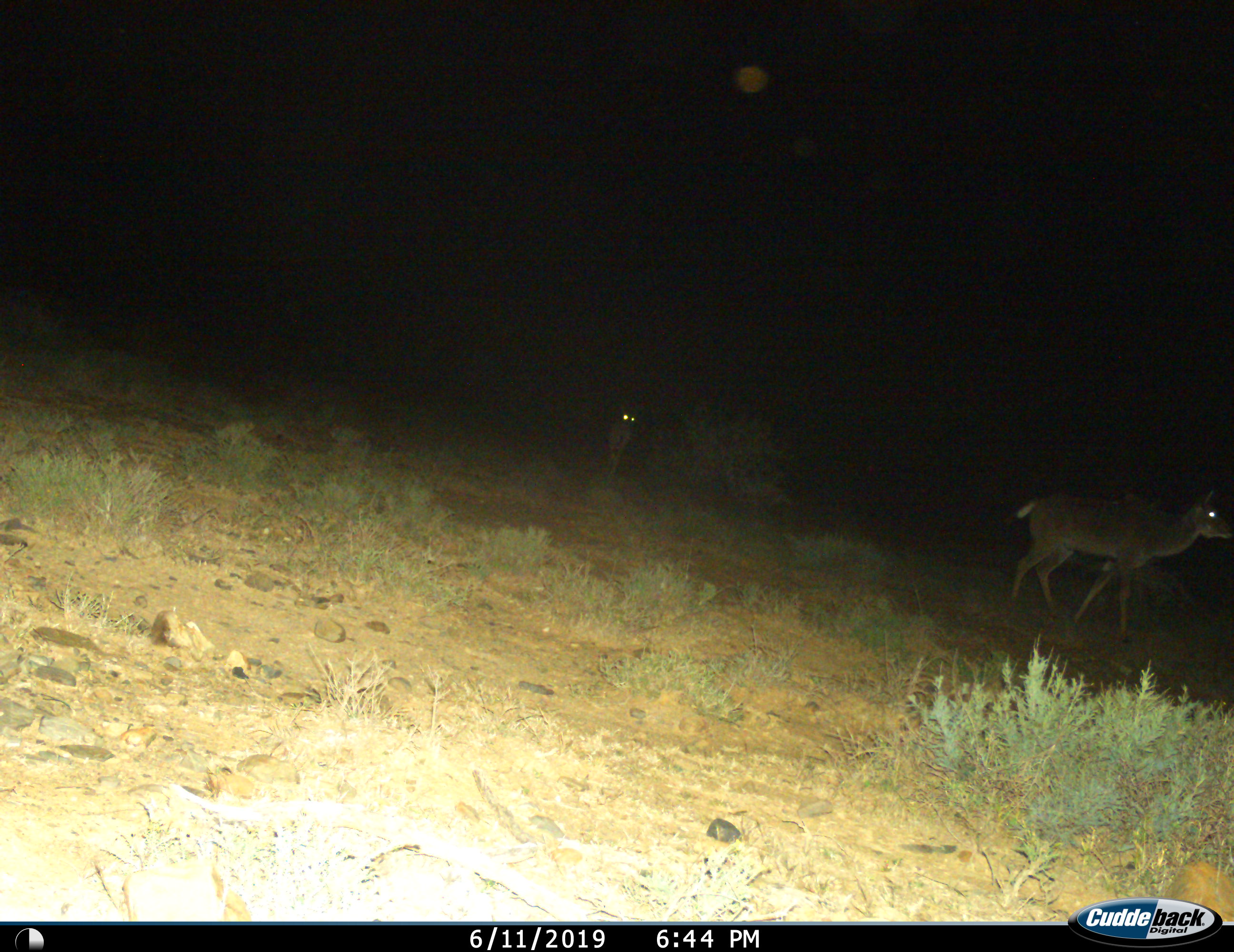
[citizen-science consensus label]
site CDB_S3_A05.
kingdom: Animalia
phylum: Chordata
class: Mammalia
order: Artiodactyla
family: Bovidae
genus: Tragelaphus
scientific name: Tragelaphus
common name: kudu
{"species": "kudu (Tragelaphus)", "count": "2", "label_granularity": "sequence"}